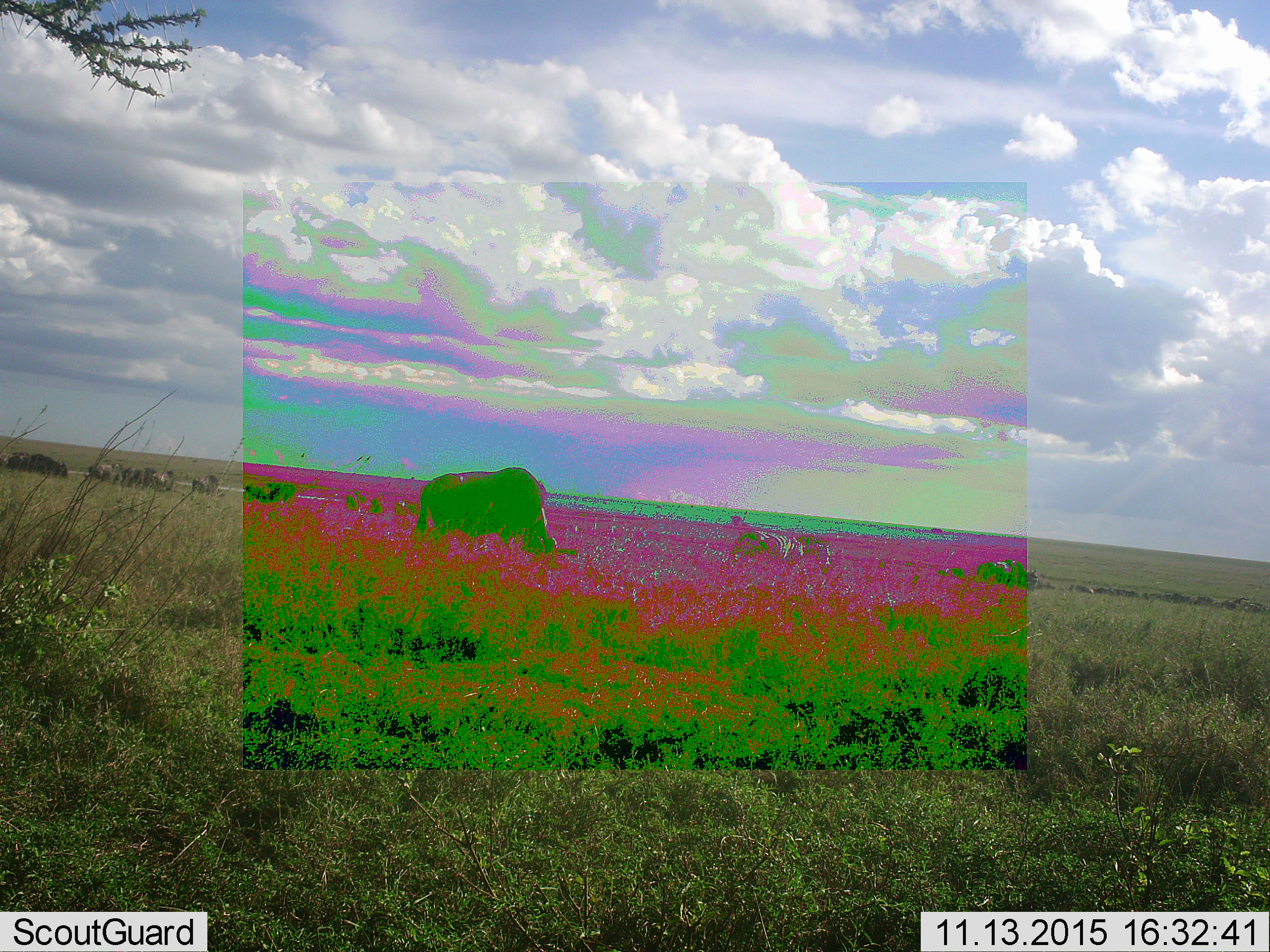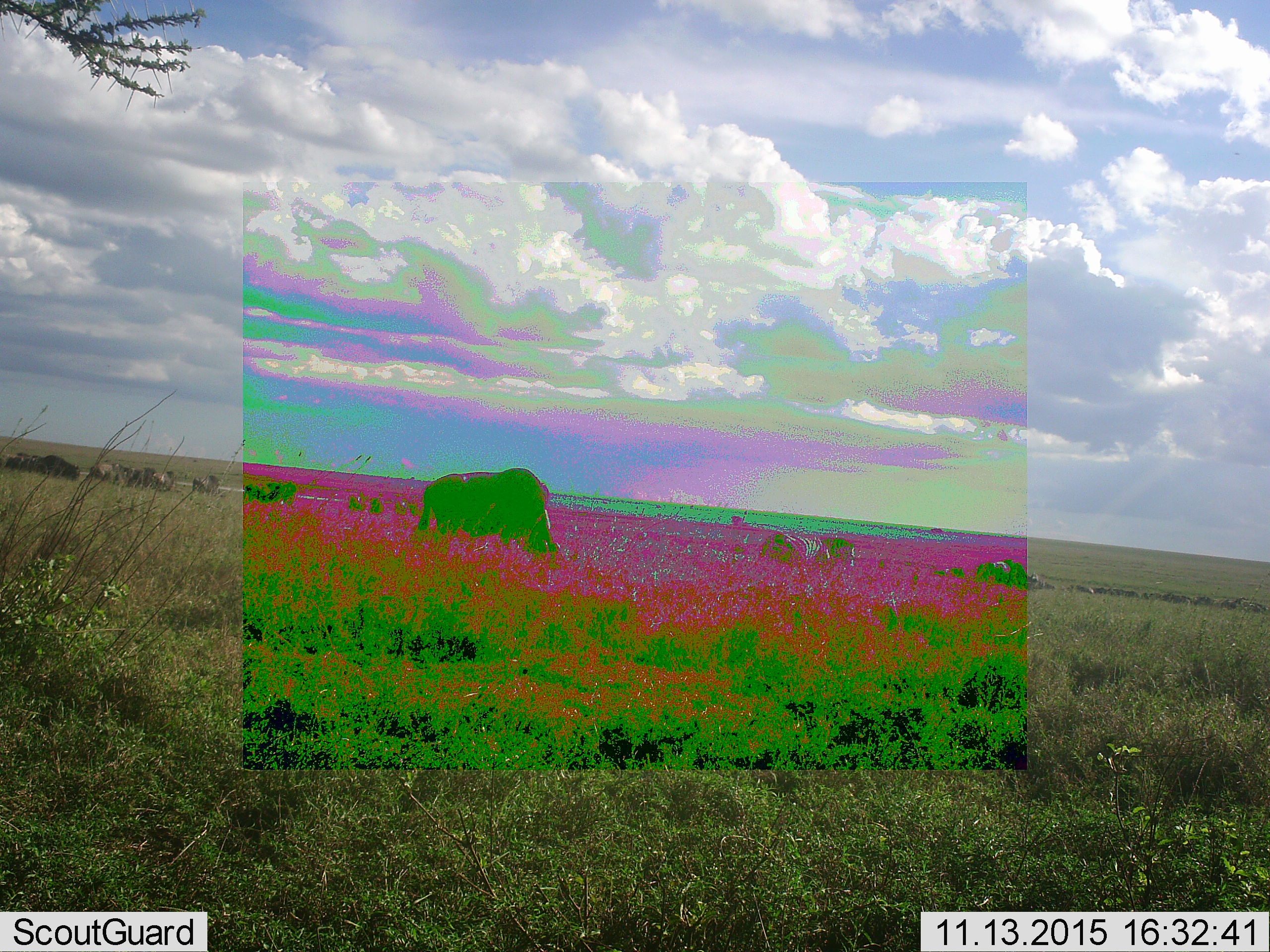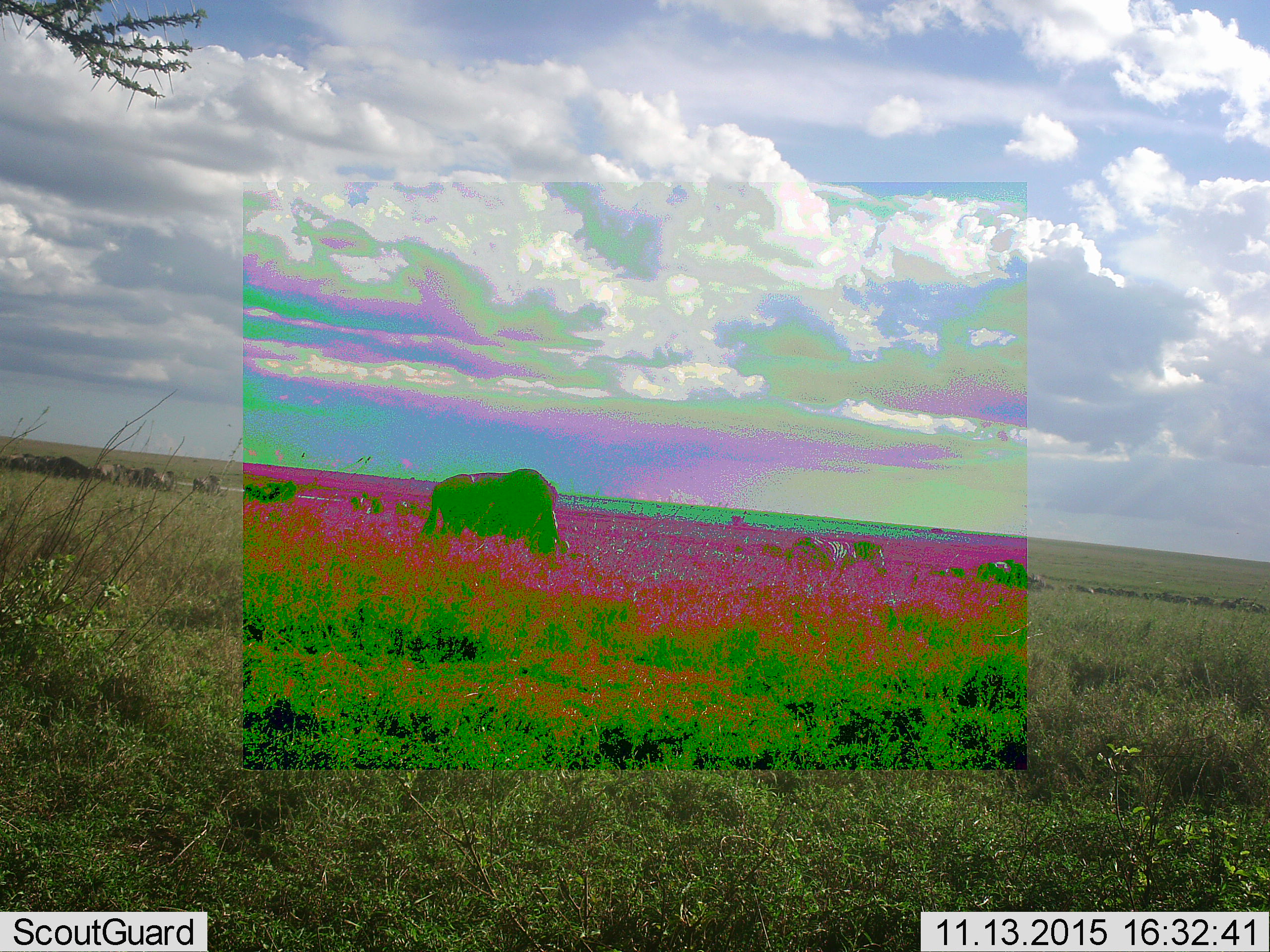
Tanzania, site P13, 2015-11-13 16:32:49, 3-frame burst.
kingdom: Animalia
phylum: Chordata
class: Mammalia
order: Artiodactyla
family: Bovidae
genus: Connochaetes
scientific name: Connochaetes taurinus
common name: blue wildebeest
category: wildebeest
Wildebeest (blue wildebeest) (Connochaetes taurinus), count 11-50. Behavior (volunteer vote fractions): standing 57%, resting 14%, moving 43%, interacting 14%. Young present (vote fraction): 0%. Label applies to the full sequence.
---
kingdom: Animalia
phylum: Chordata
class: Mammalia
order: Perissodactyla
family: Equidae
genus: Equus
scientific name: Equus quagga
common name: plains zebra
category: zebra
Zebra (plains zebra) (Equus quagga), count 2. Behavior (volunteer vote fractions): standing 0%, resting 0%, moving 100%, interacting 0%. Young present (vote fraction): 0%. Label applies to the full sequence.